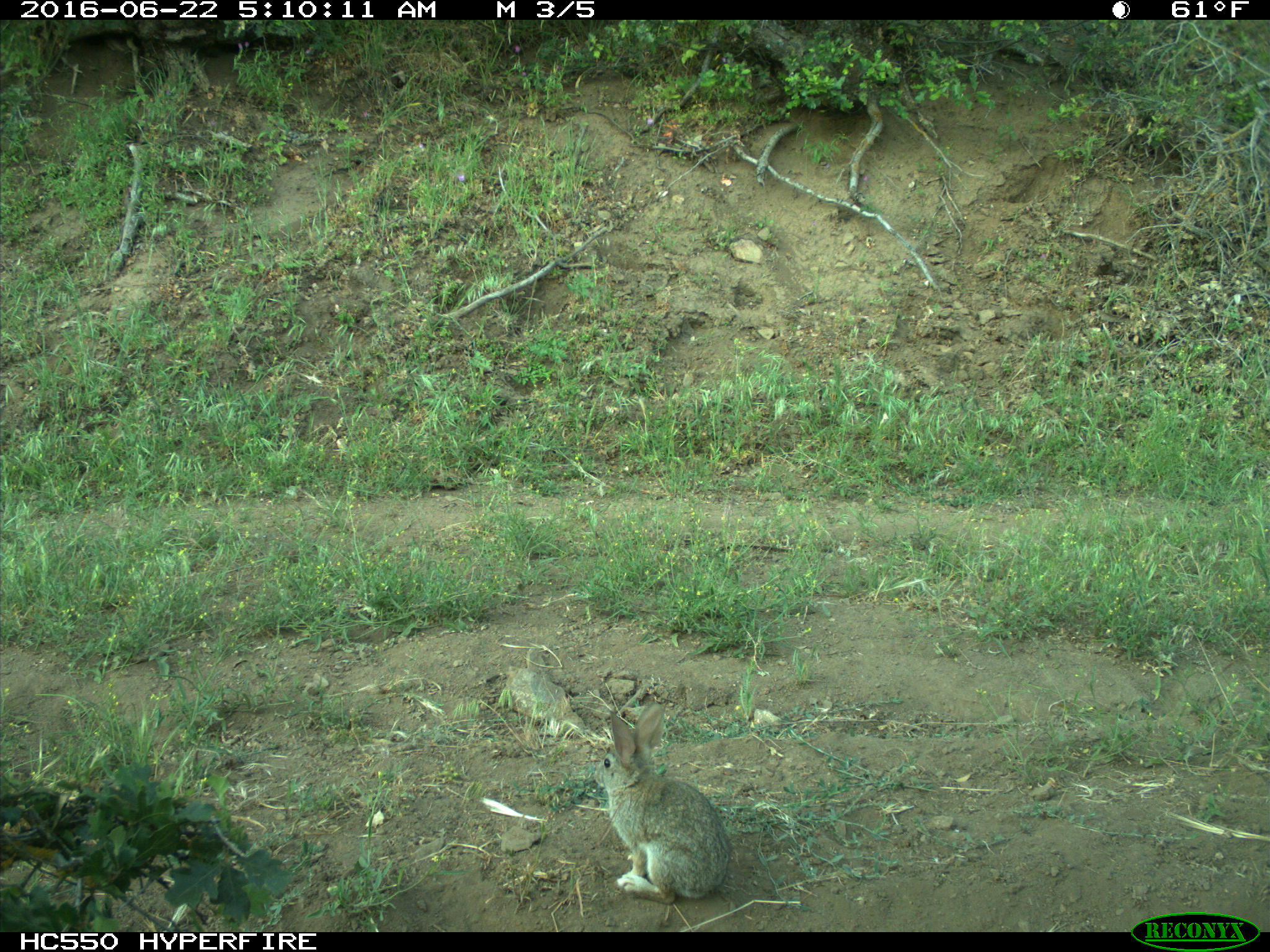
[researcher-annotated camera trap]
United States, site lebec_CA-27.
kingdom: Animalia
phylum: Chordata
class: Mammalia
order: Lagomorpha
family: Leporidae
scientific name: Leporidae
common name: rabbits and hares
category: unidentified rabbit